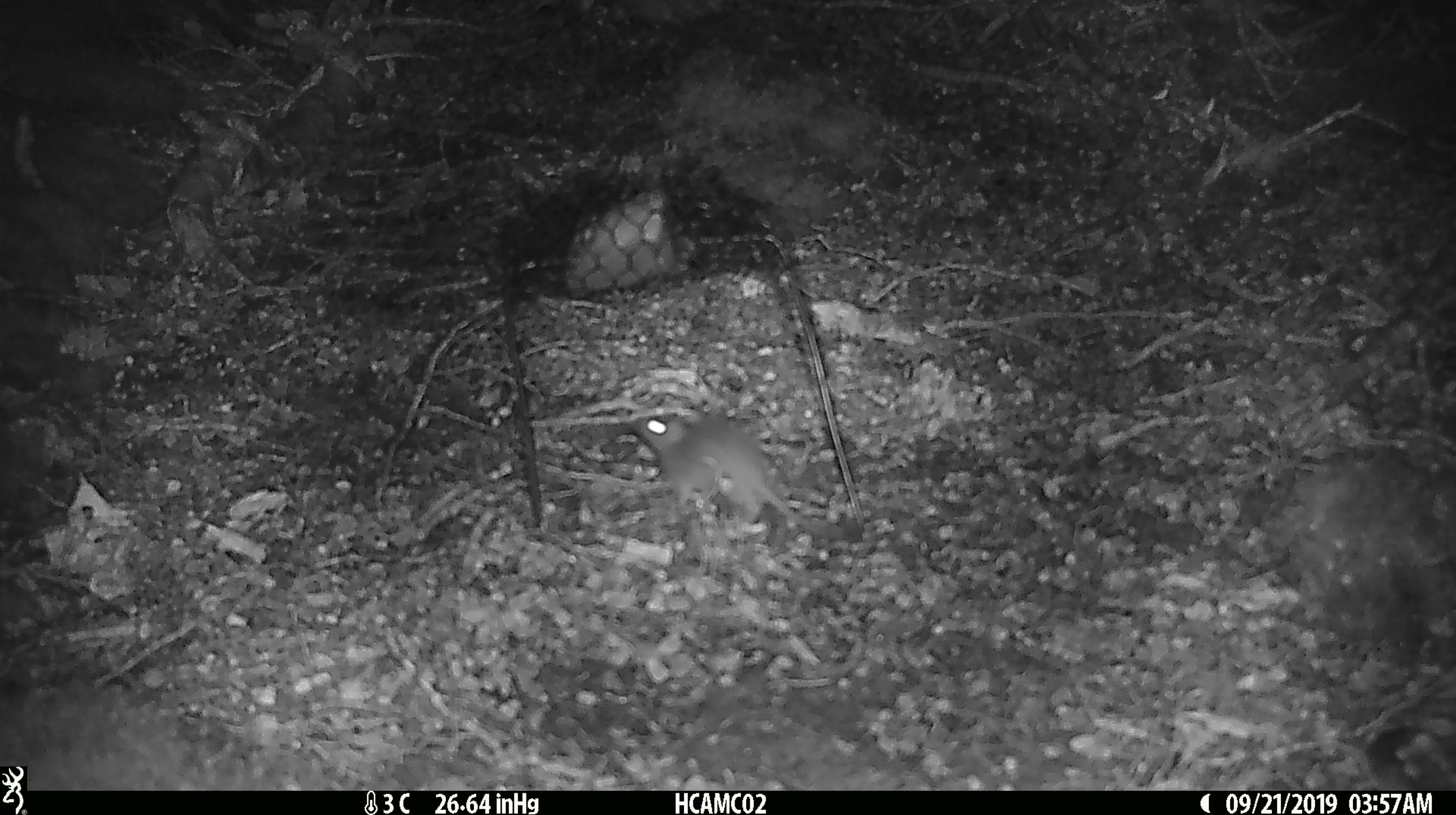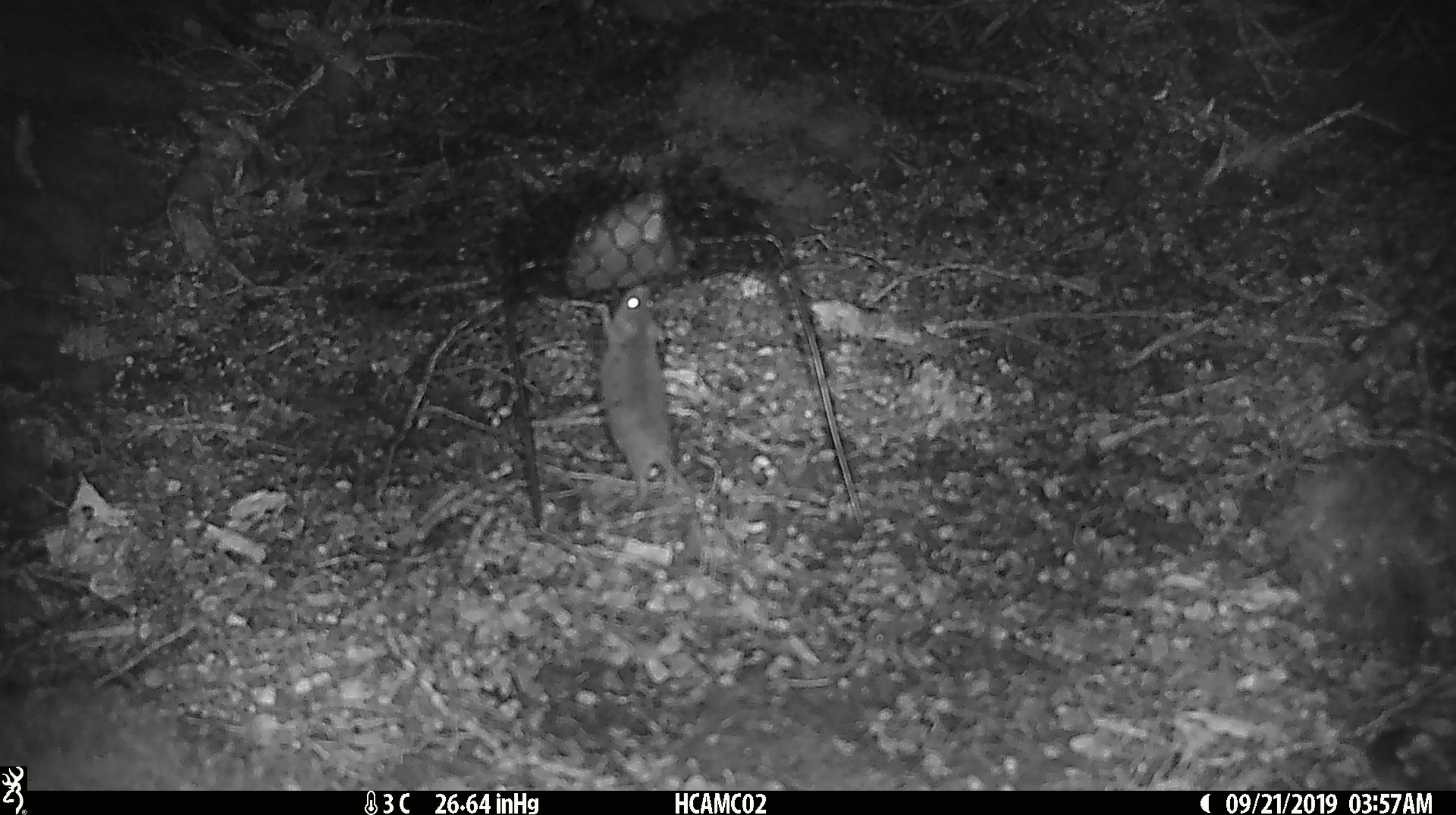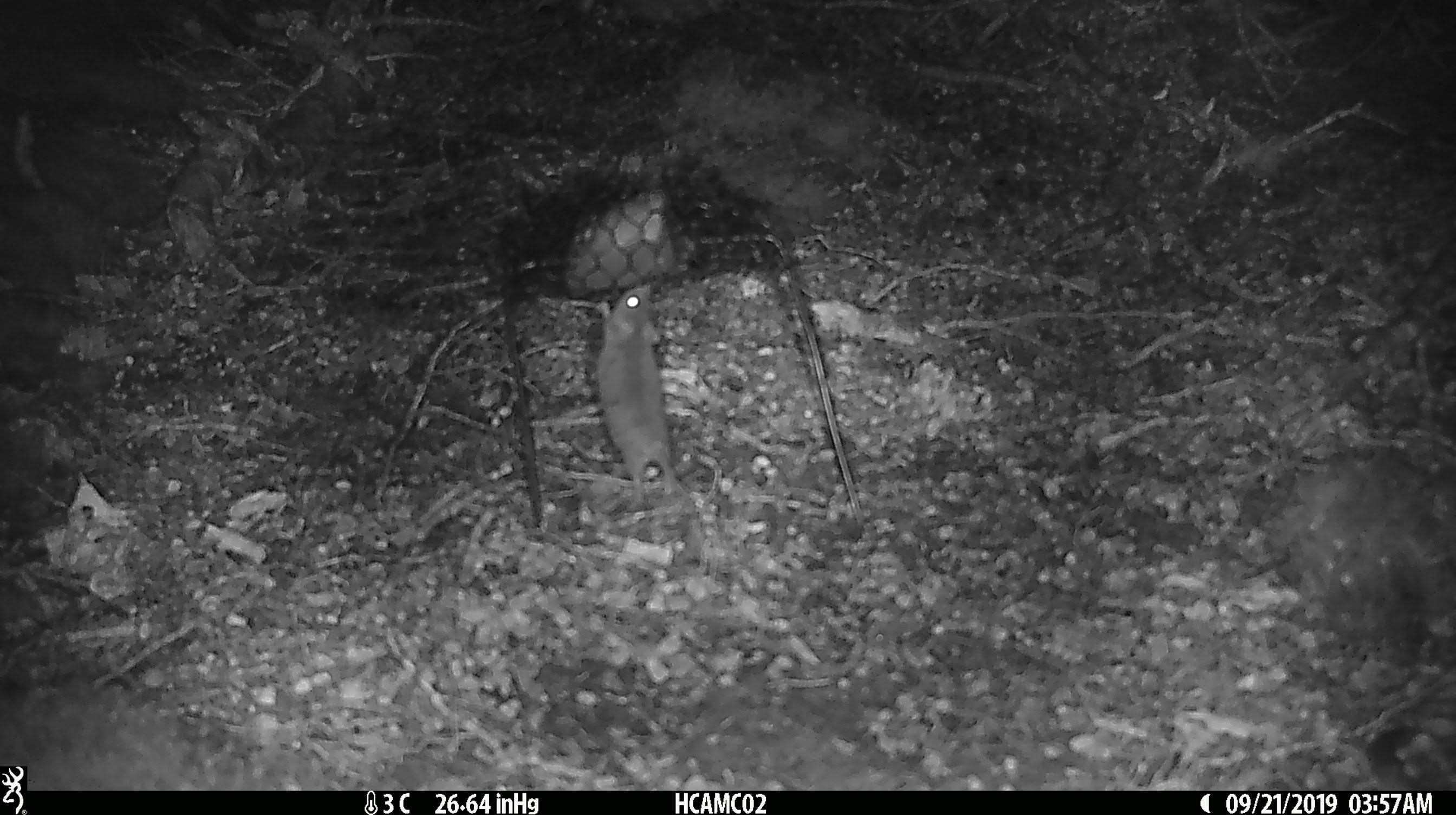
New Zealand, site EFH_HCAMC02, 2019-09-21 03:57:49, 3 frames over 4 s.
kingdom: Animalia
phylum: Chordata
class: Mammalia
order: Rodentia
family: Muridae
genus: Mus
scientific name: Mus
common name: mouse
Mouse (Mus).